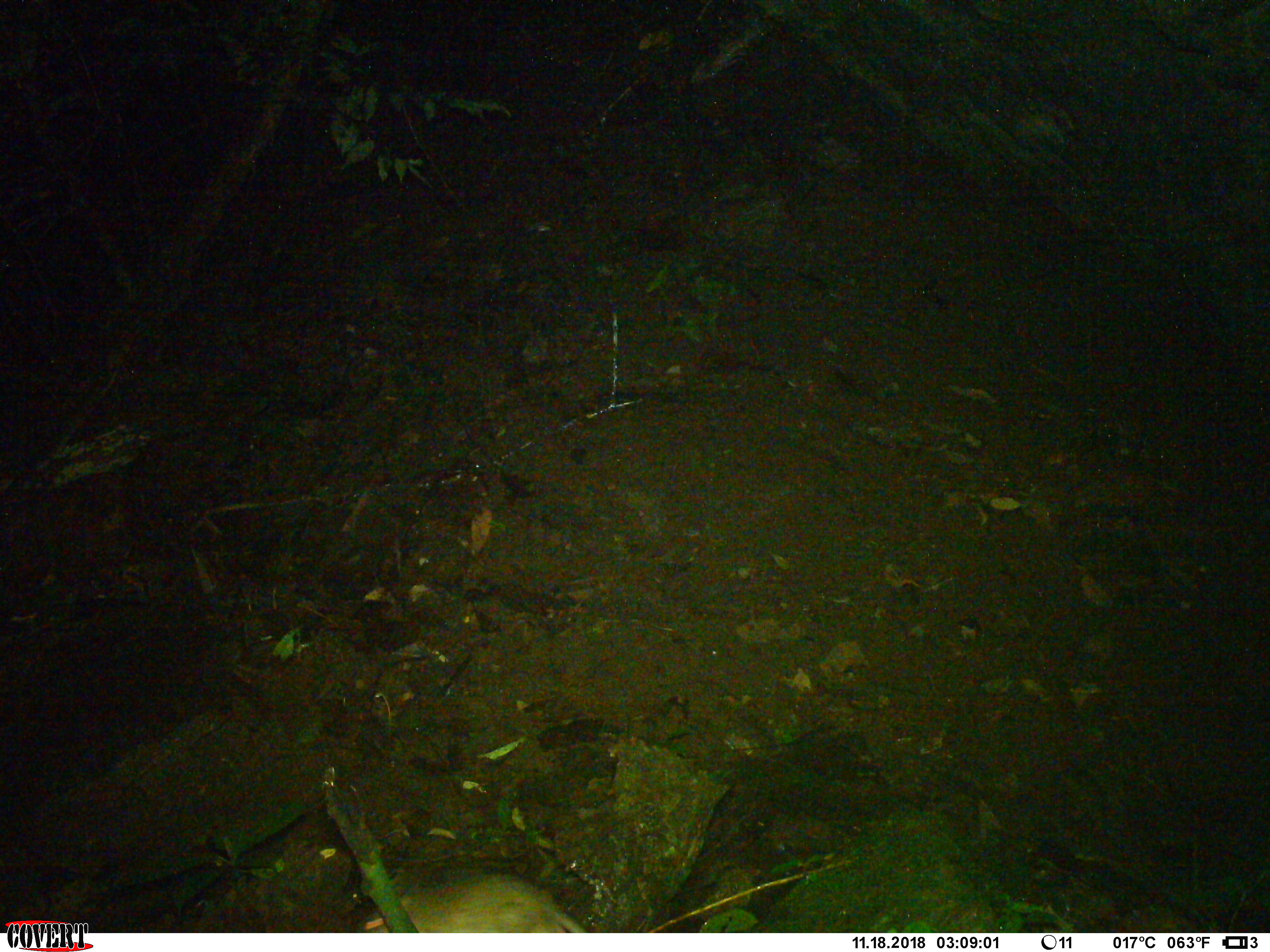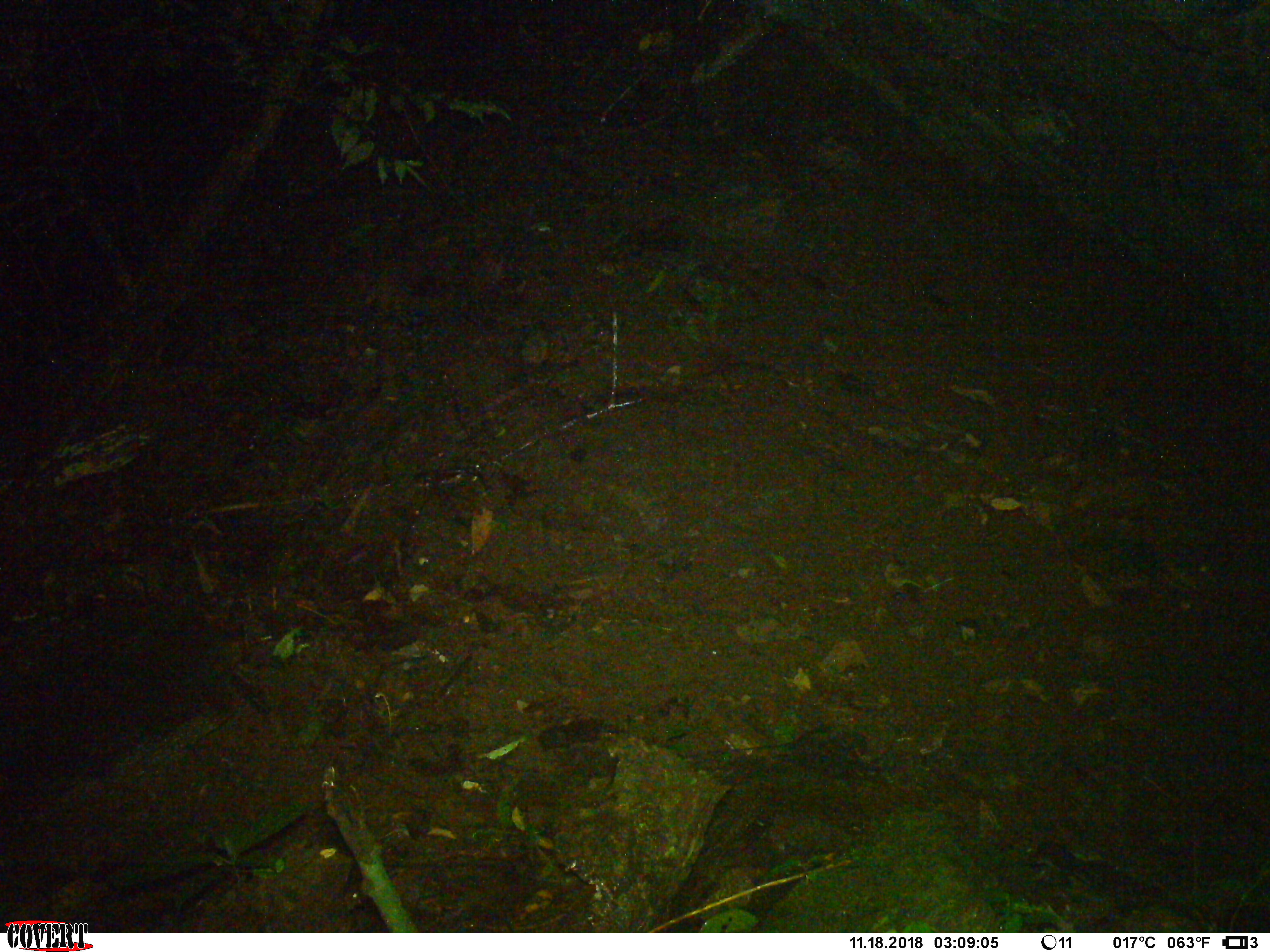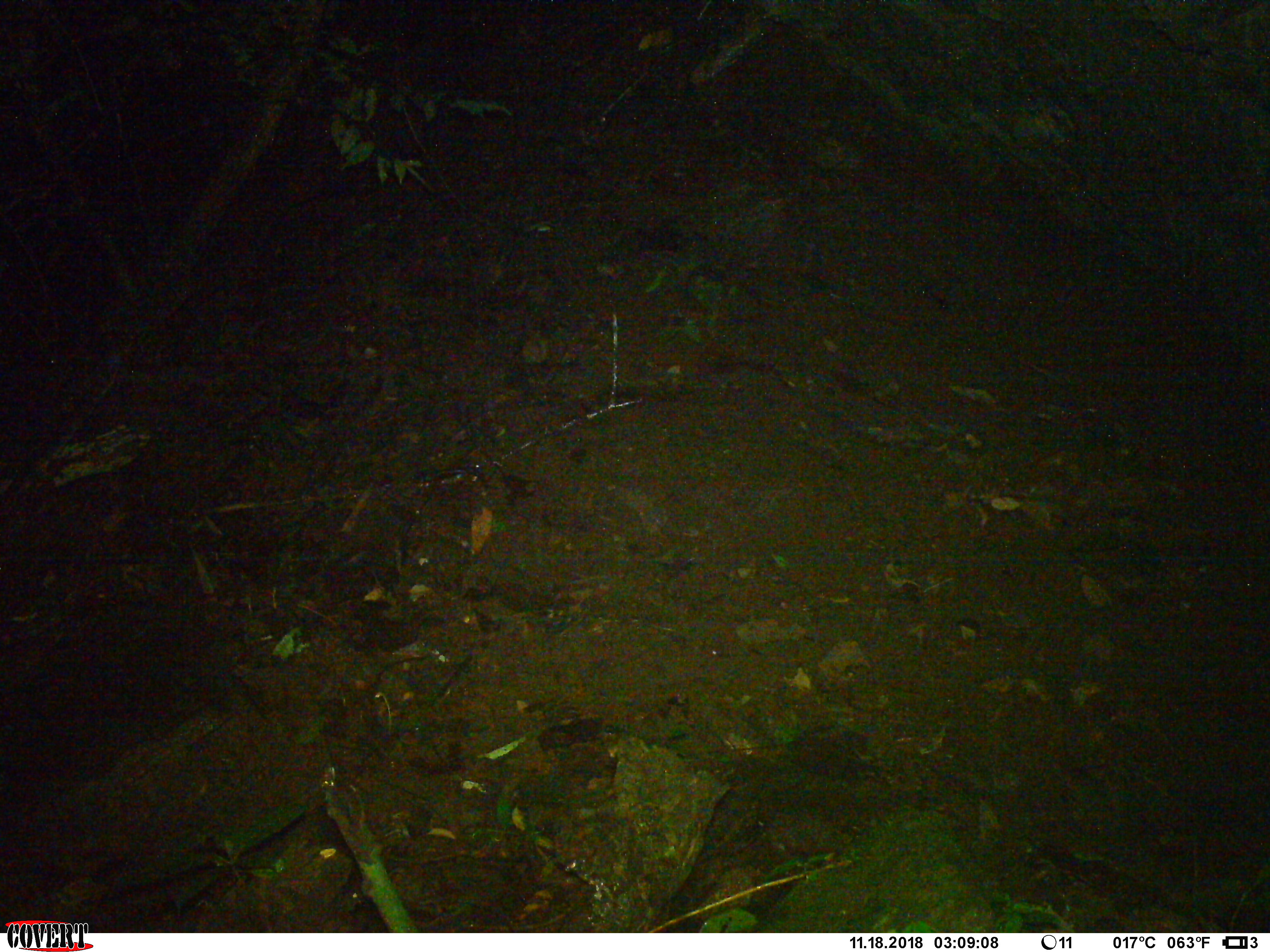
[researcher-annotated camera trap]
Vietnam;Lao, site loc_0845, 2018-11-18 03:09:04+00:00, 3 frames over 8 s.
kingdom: Animalia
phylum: Chordata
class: Mammalia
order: Rodentia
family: Muridae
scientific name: Muridae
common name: old-world mice and rats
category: unidentified murid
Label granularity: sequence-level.